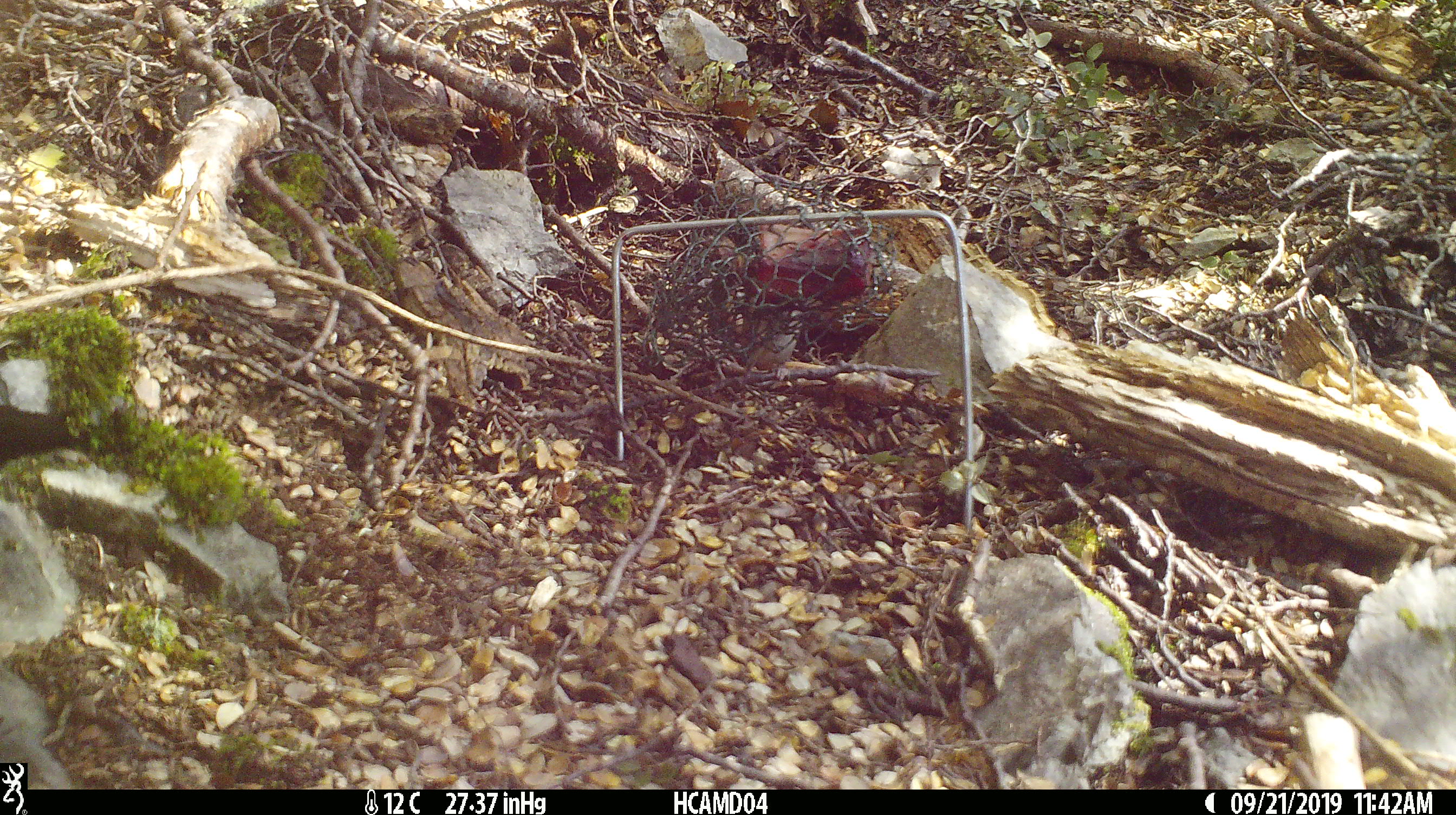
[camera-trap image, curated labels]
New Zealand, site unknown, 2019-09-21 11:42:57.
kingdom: Animalia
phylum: Chordata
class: Mammalia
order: Rodentia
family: Muridae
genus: Mus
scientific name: Mus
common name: mouse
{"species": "mouse (Mus)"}